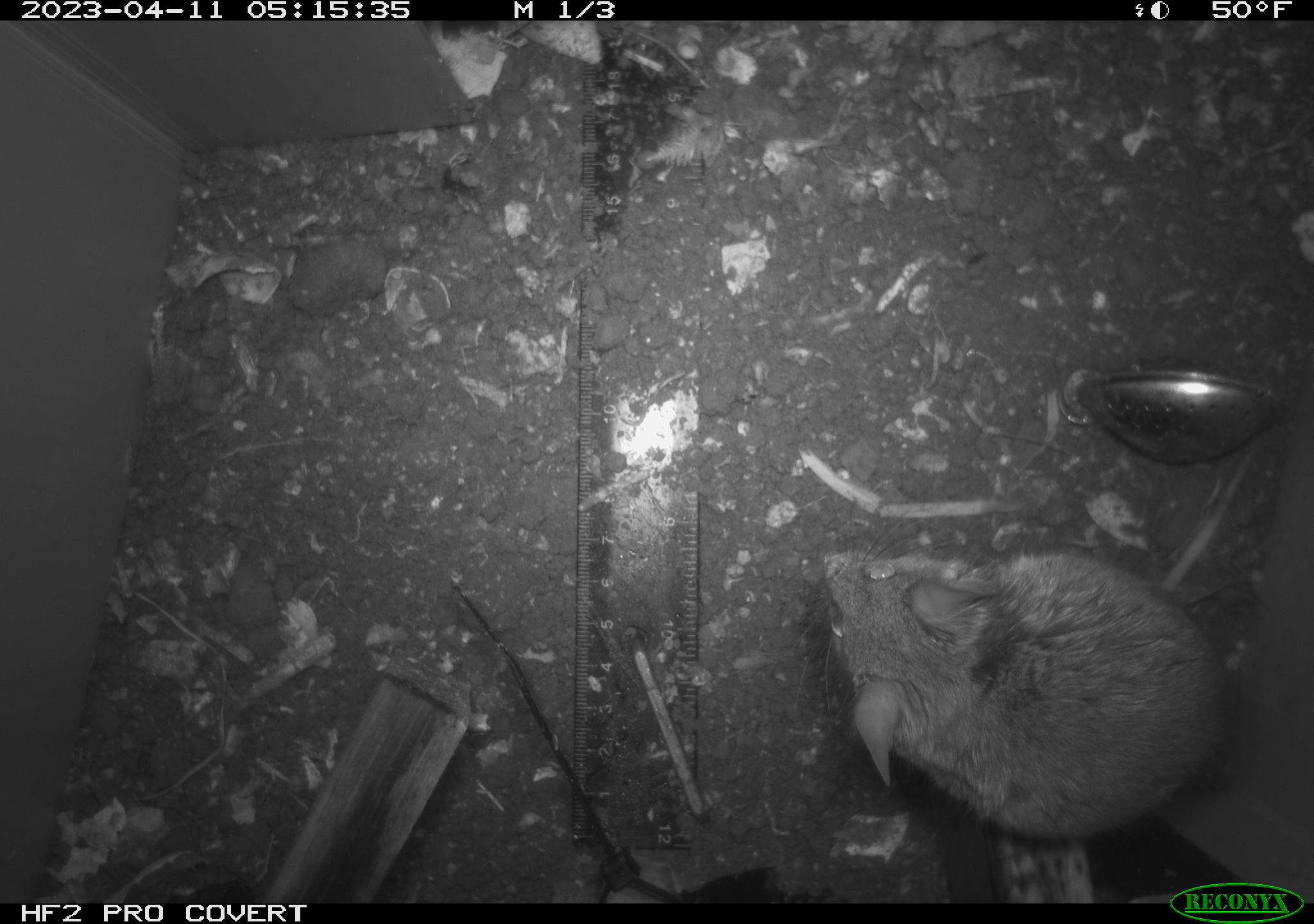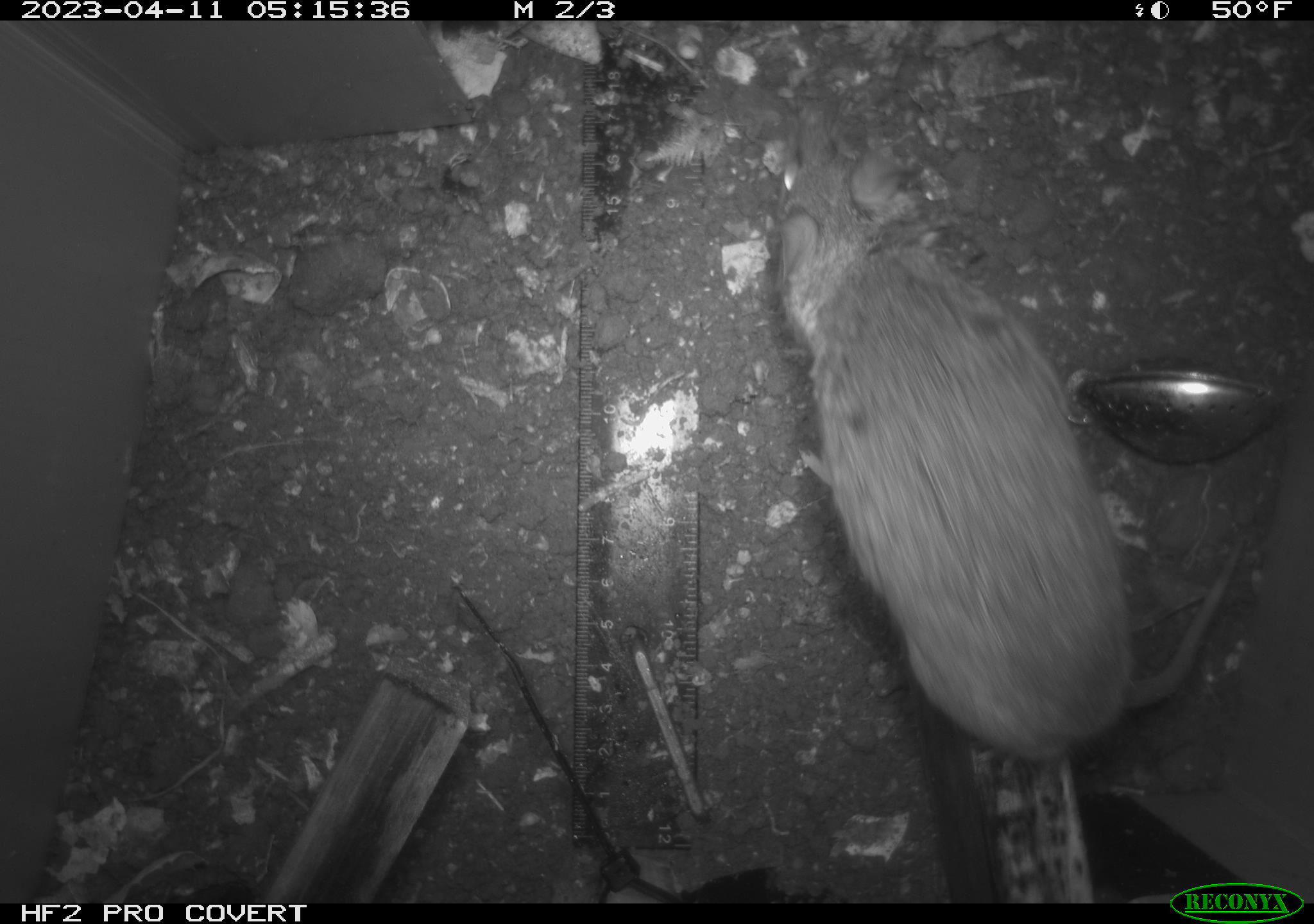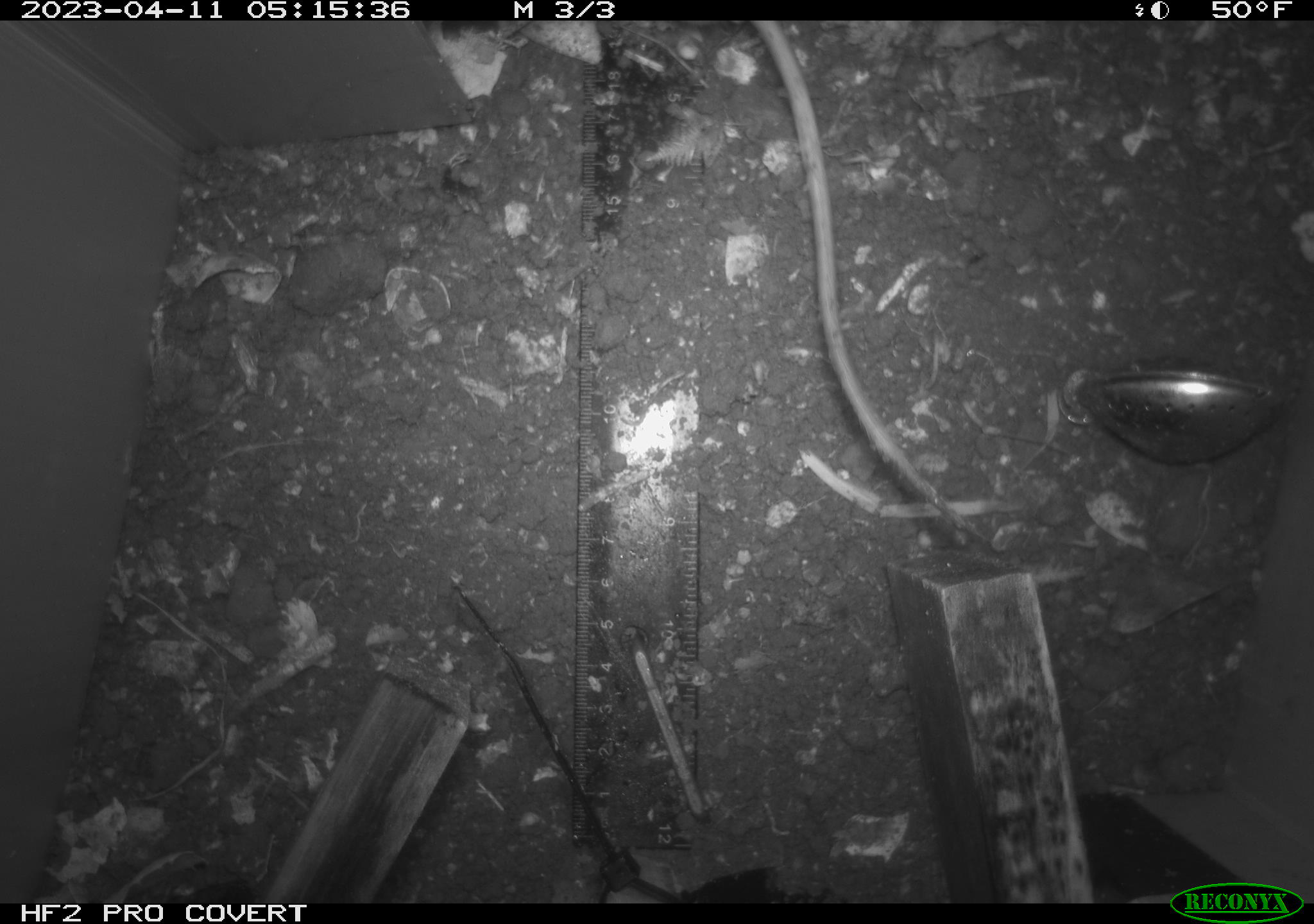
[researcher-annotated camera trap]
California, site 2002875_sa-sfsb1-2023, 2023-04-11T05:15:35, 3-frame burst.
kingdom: Animalia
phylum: Chordata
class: Mammalia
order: Rodentia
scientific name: Rodentia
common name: mouse species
Mouse species (Rodentia).